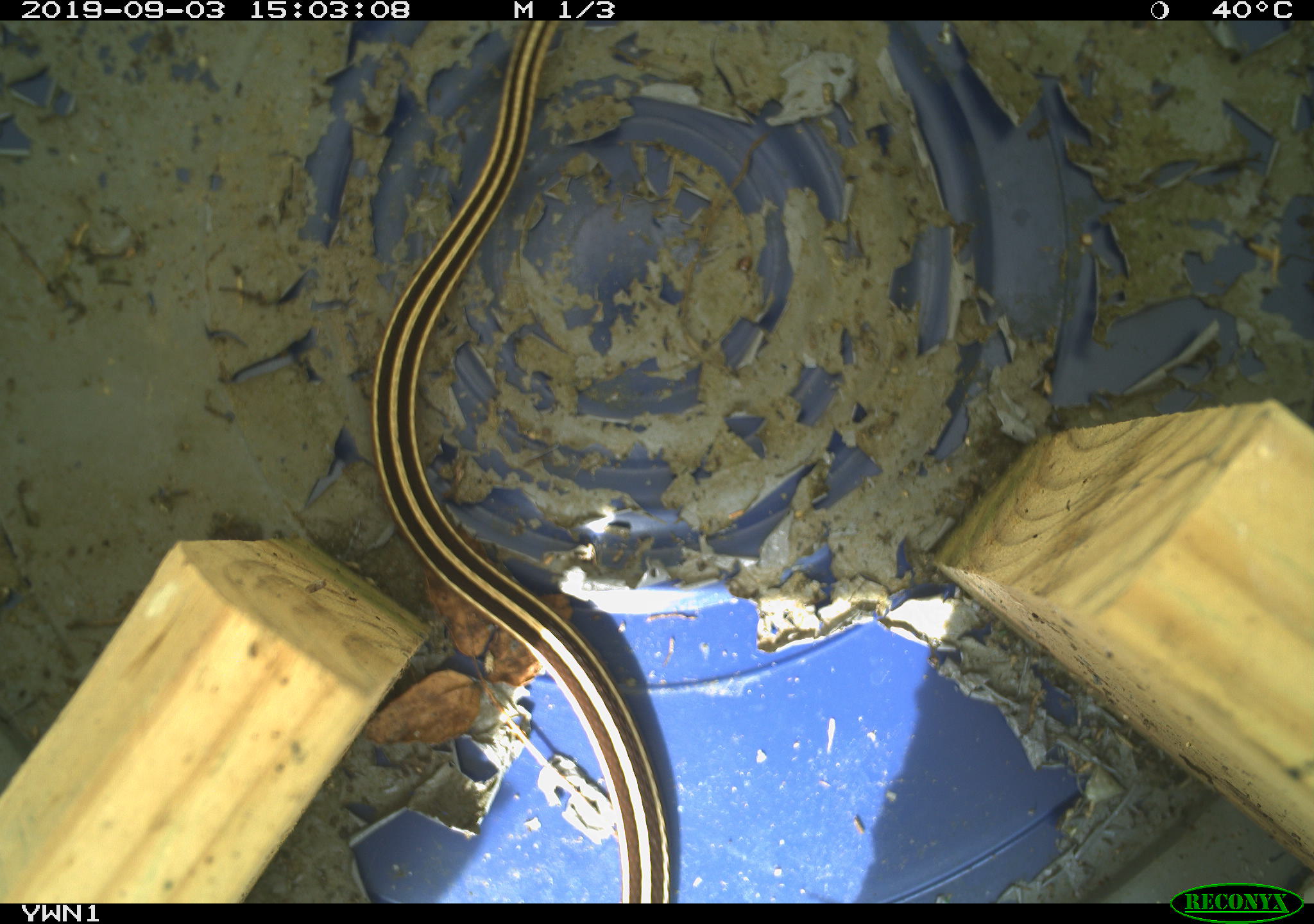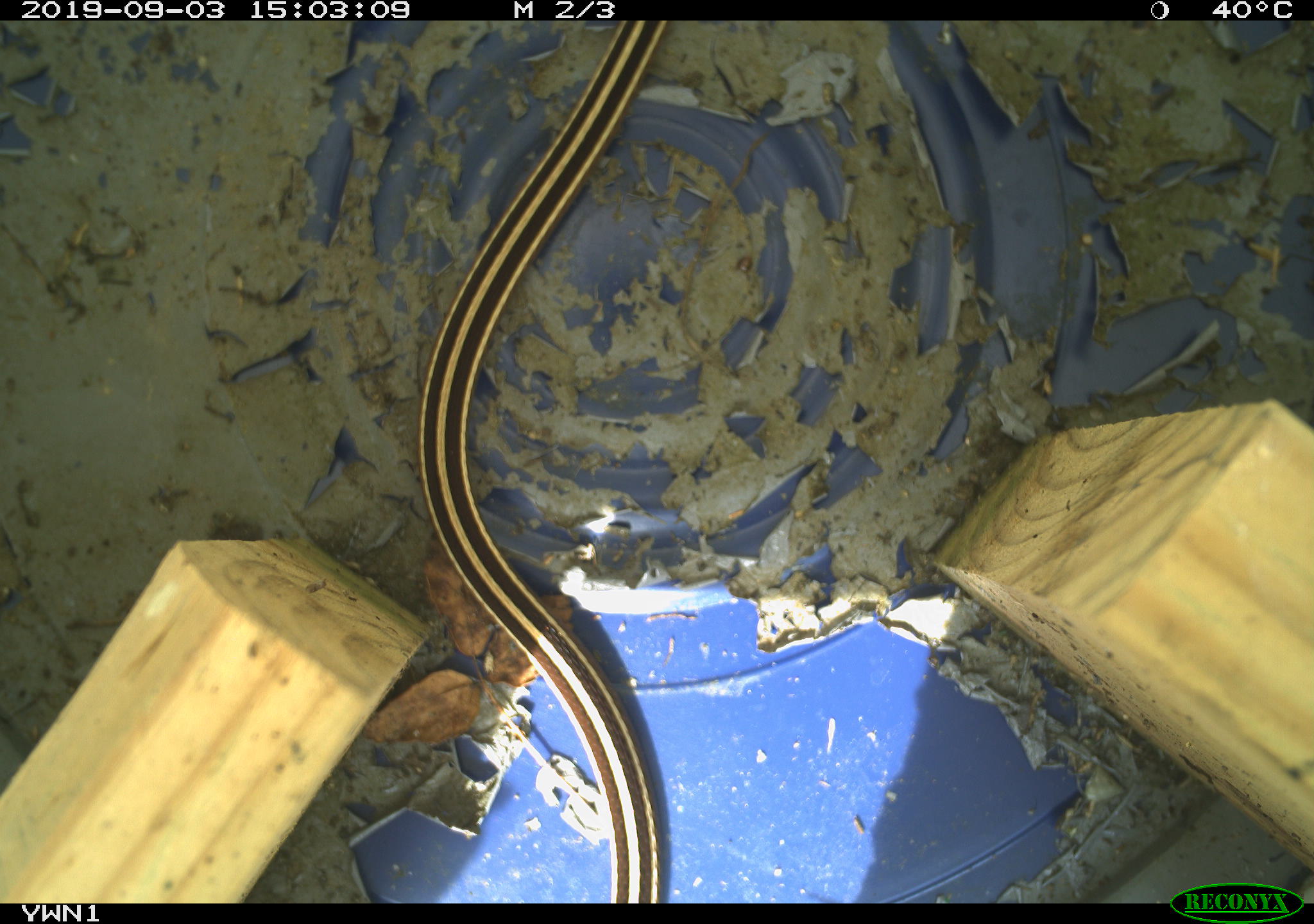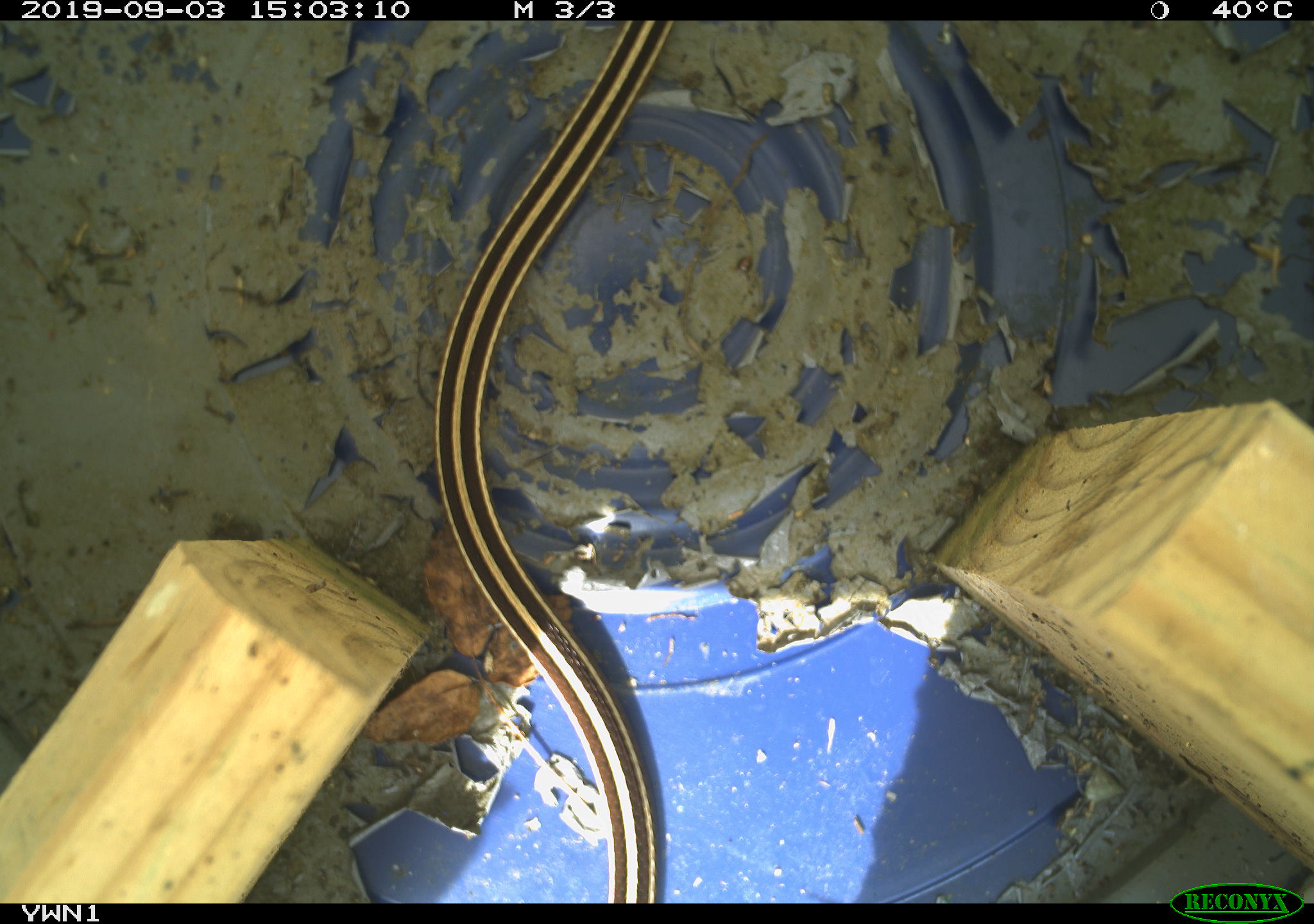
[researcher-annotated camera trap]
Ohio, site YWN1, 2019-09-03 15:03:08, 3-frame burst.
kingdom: Animalia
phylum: Chordata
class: Reptilia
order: Squamata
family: Colubridae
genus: Thamnophis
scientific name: Thamnophis saurita saurita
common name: eastern ribbon snake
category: eastern ribbonsnake